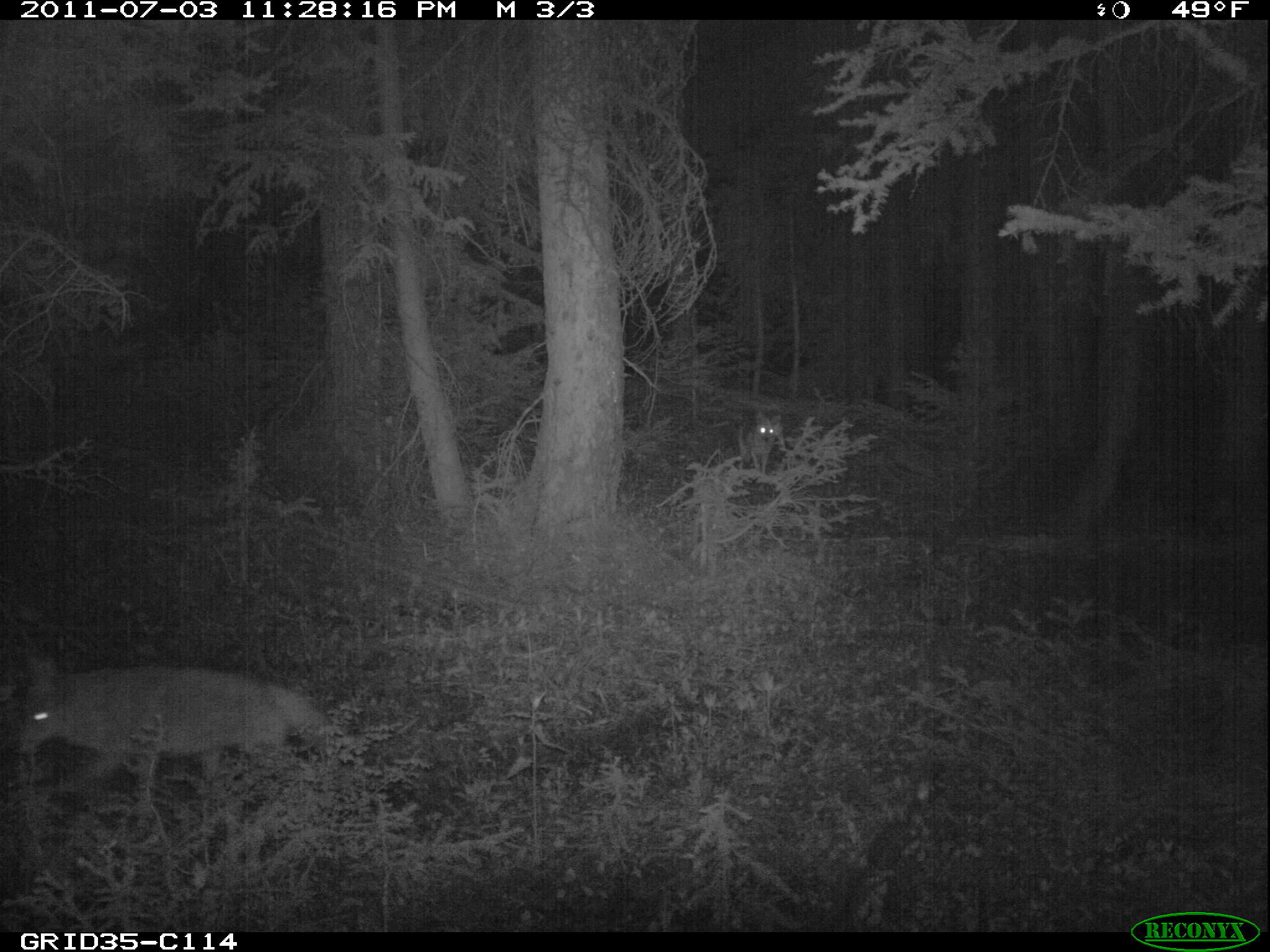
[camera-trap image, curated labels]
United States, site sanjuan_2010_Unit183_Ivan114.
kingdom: Animalia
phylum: Chordata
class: Mammalia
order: Carnivora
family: Canidae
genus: Canis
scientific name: Canis latrans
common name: coyote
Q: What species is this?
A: Canis latrans (coyote).